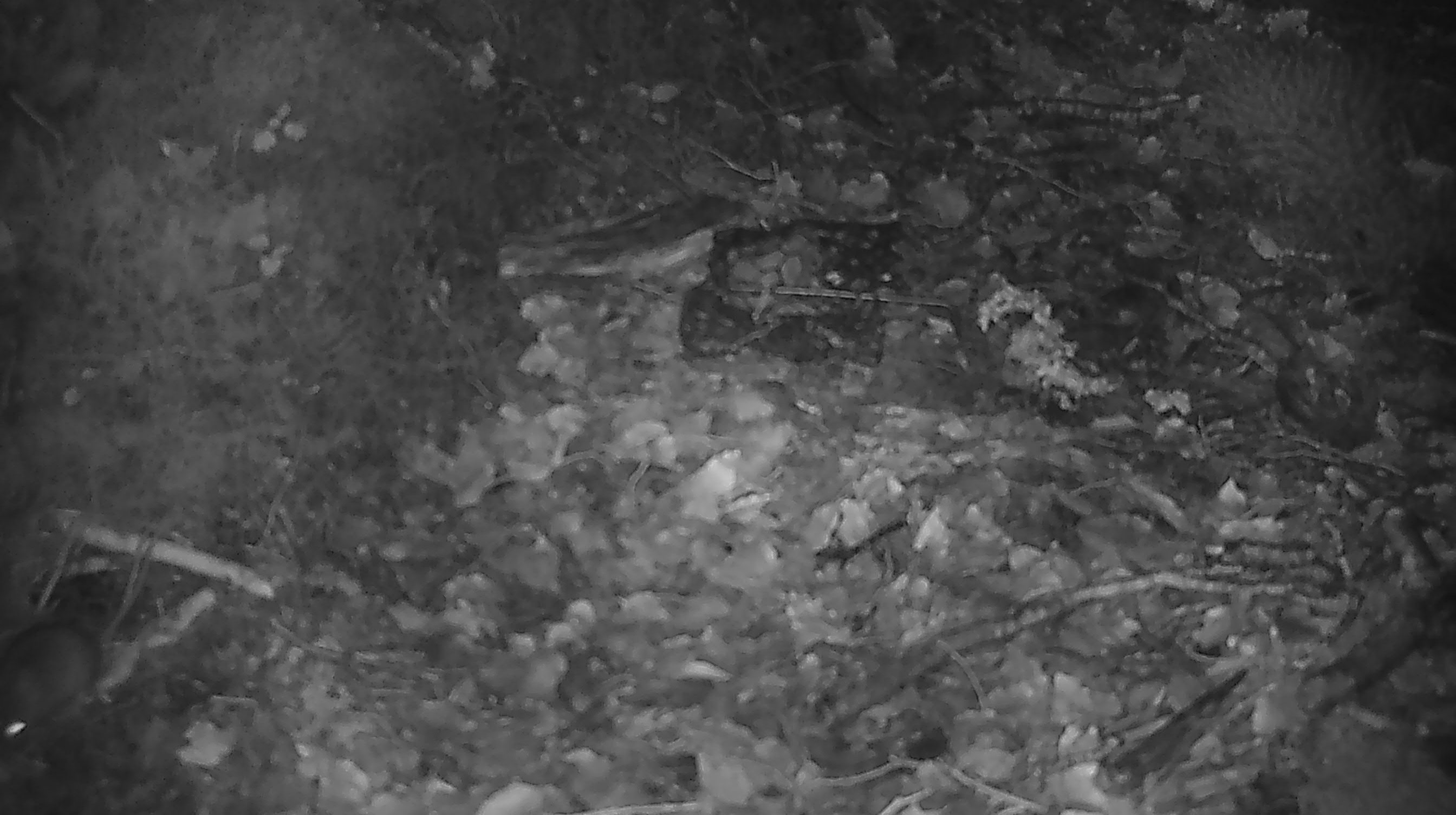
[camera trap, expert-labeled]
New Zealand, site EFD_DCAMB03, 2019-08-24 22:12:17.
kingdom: Animalia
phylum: Chordata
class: Mammalia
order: Rodentia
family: Muridae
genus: Mus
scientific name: Mus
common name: mouse